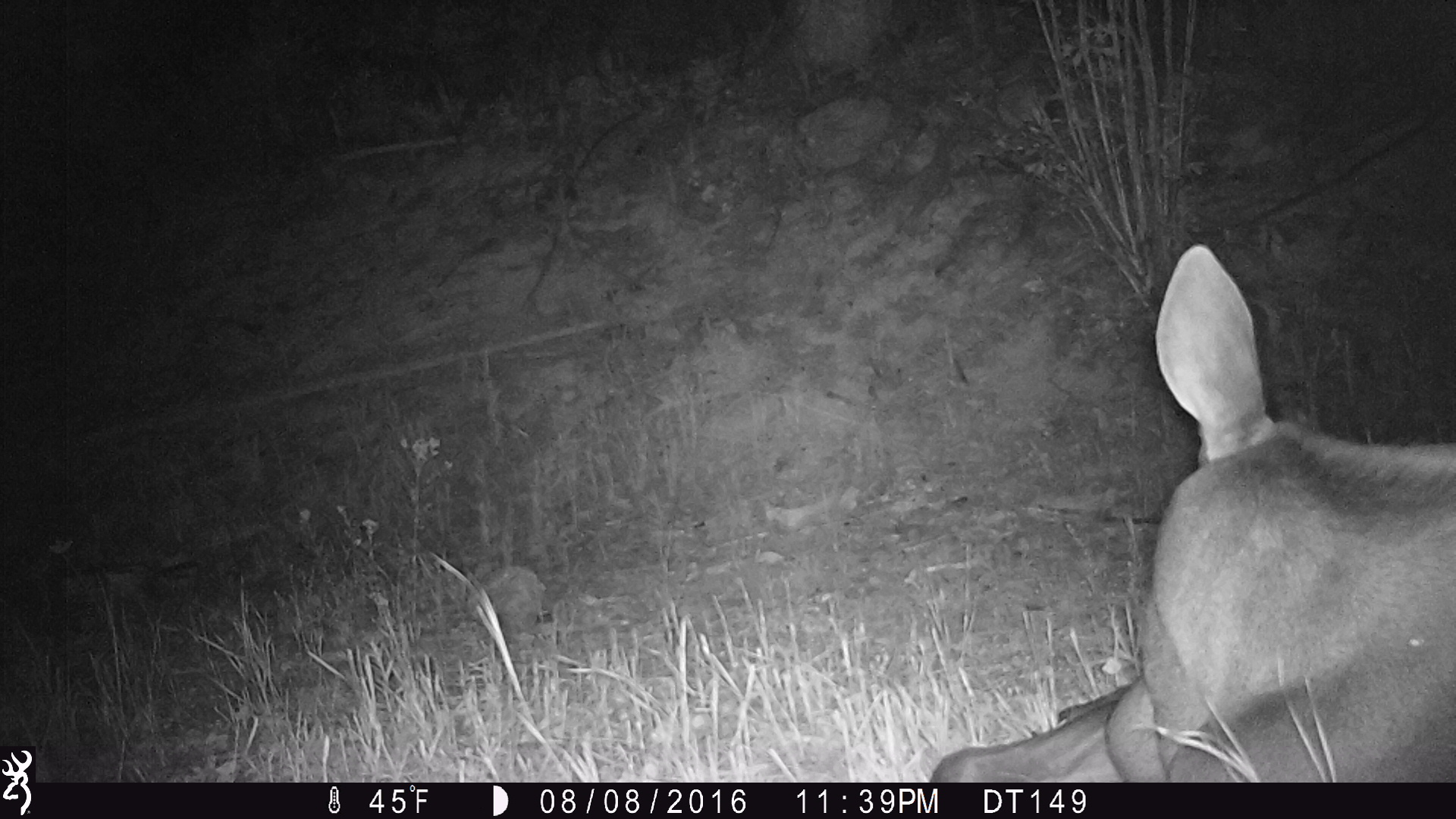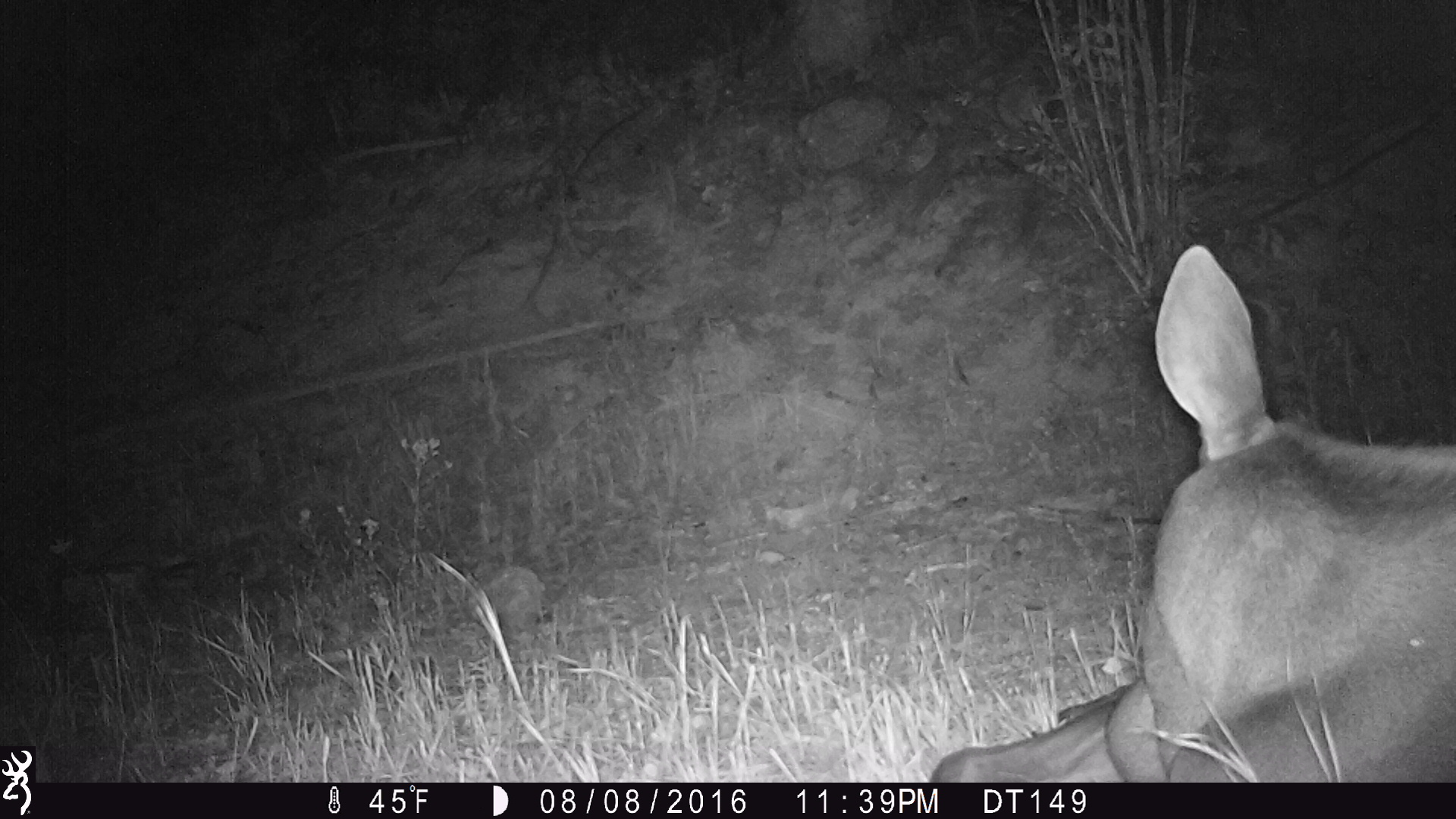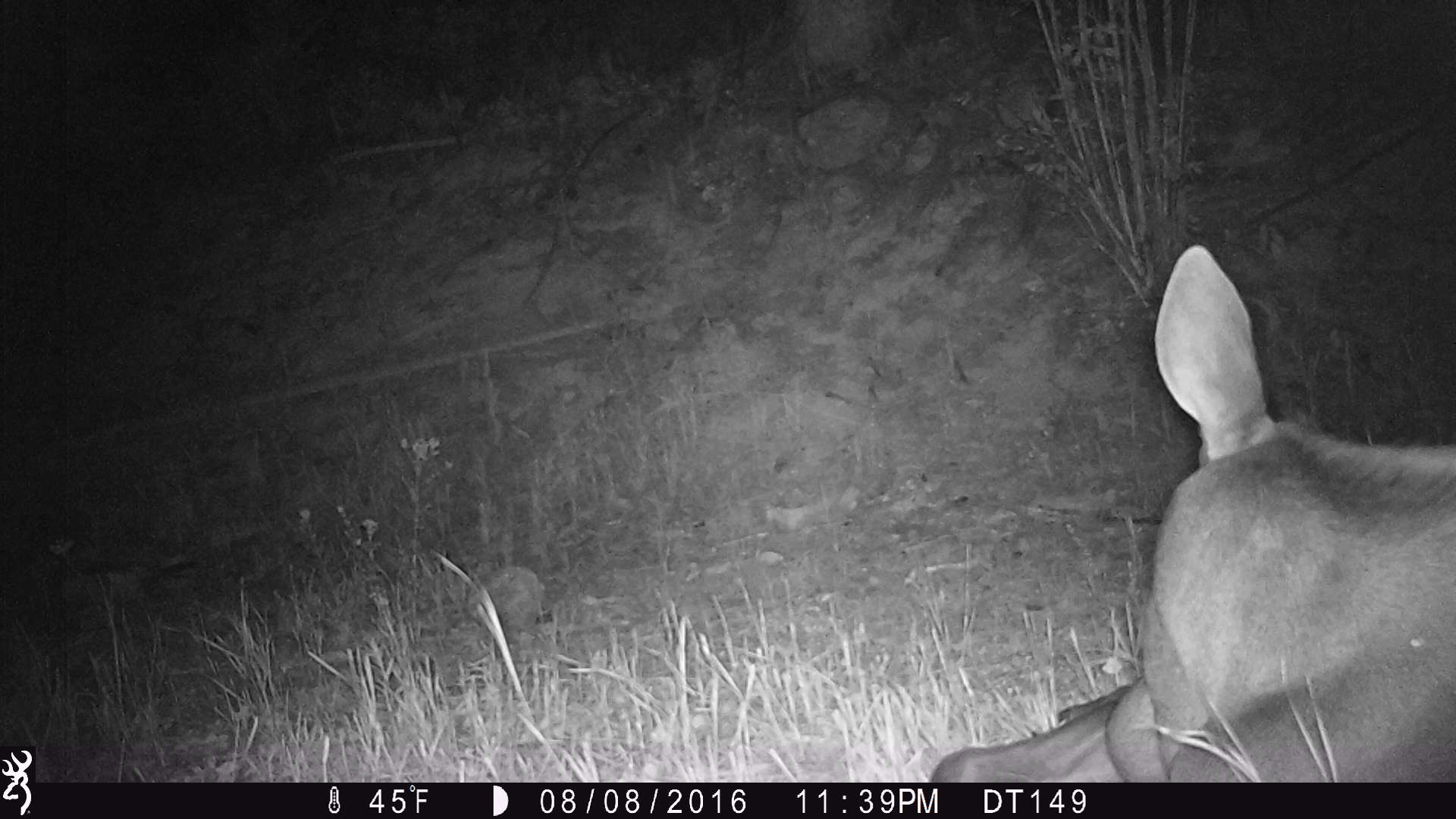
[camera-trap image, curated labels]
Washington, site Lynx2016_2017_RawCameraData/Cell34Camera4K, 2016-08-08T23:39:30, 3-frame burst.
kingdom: Animalia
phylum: Chordata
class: Mammalia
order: Artiodactyla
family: Cervidae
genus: Alces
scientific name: Alces alces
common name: moose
Alces alces (moose). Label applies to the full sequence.